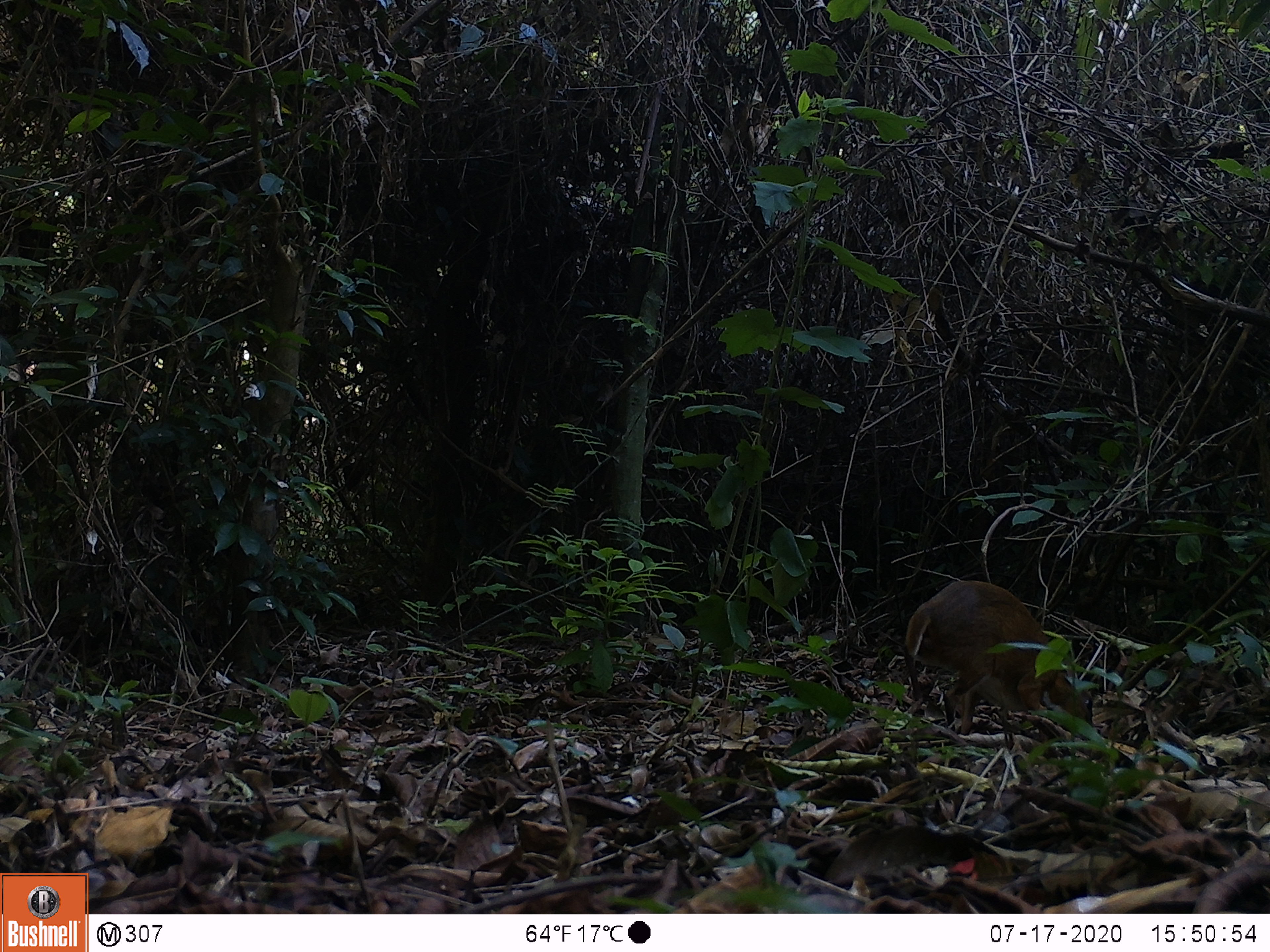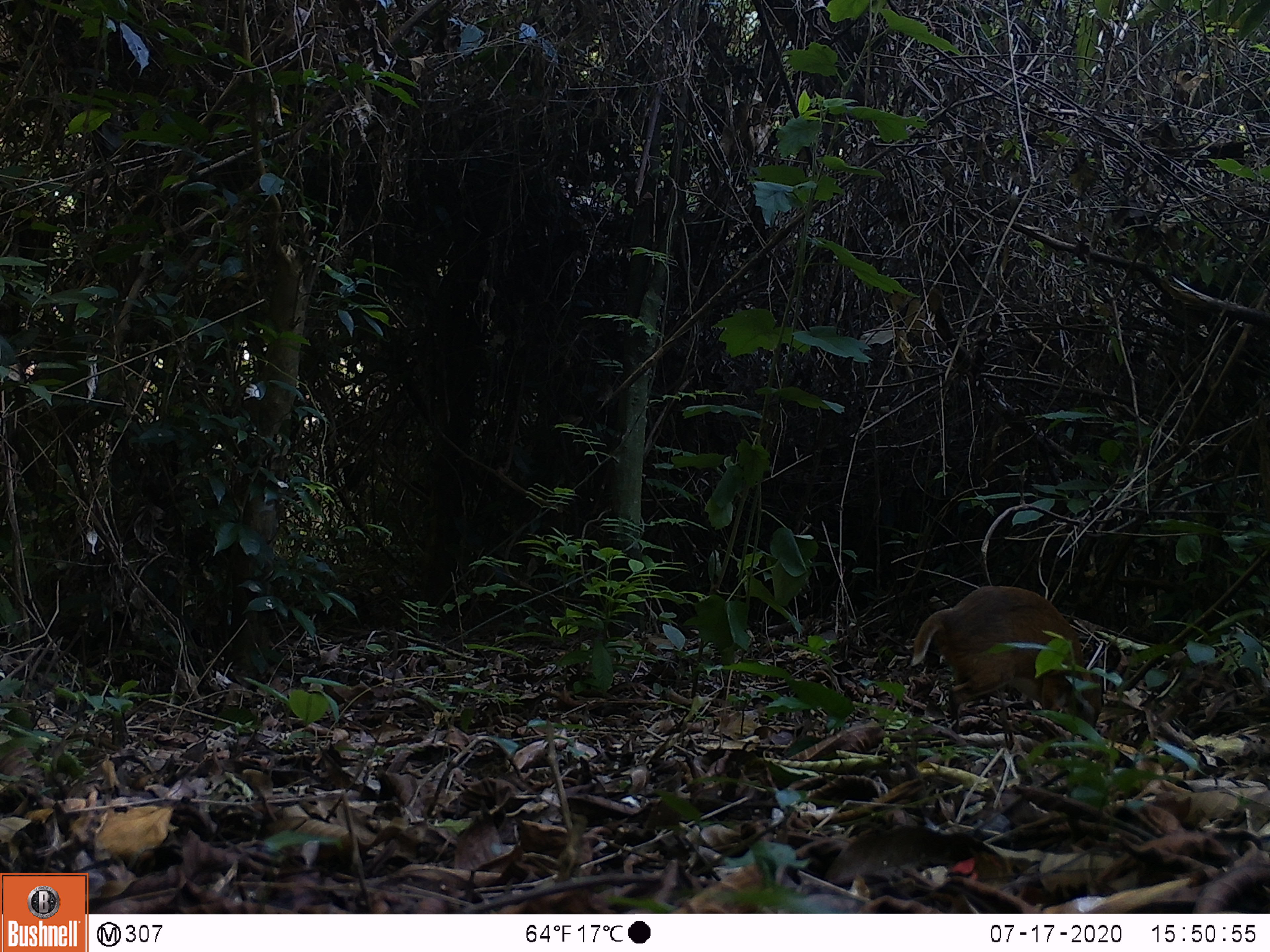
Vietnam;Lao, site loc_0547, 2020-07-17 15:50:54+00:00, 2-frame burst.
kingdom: Animalia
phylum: Chordata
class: Mammalia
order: Artiodactyla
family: Tragulidae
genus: Moschiola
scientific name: Moschiola meminna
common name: chevrotain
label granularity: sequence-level